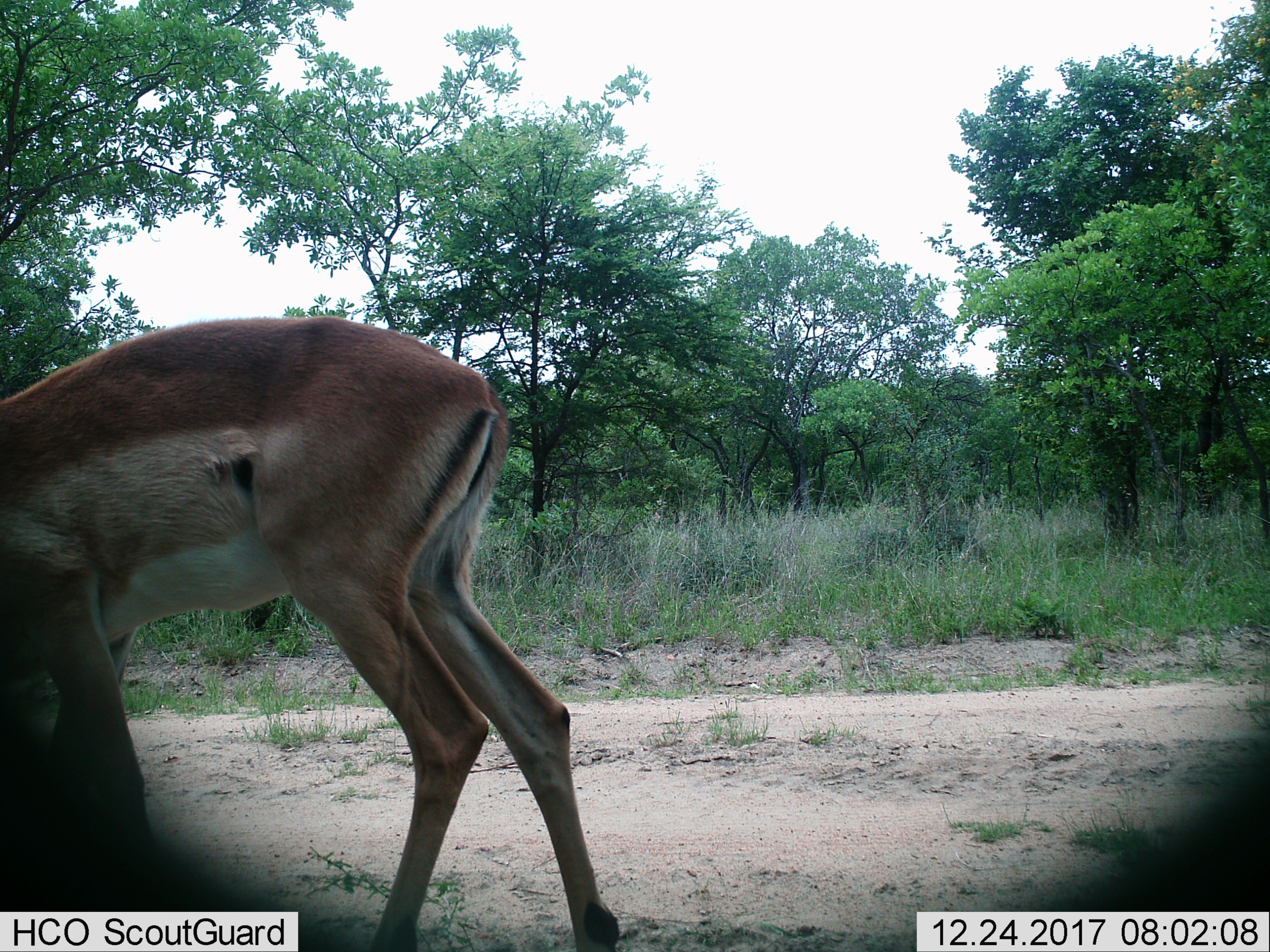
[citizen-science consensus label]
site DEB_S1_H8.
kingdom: Animalia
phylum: Chordata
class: Mammalia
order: Artiodactyla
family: Bovidae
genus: Aepyceros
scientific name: Aepyceros melampus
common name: impala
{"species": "impala (Aepyceros melampus)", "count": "1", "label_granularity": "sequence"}